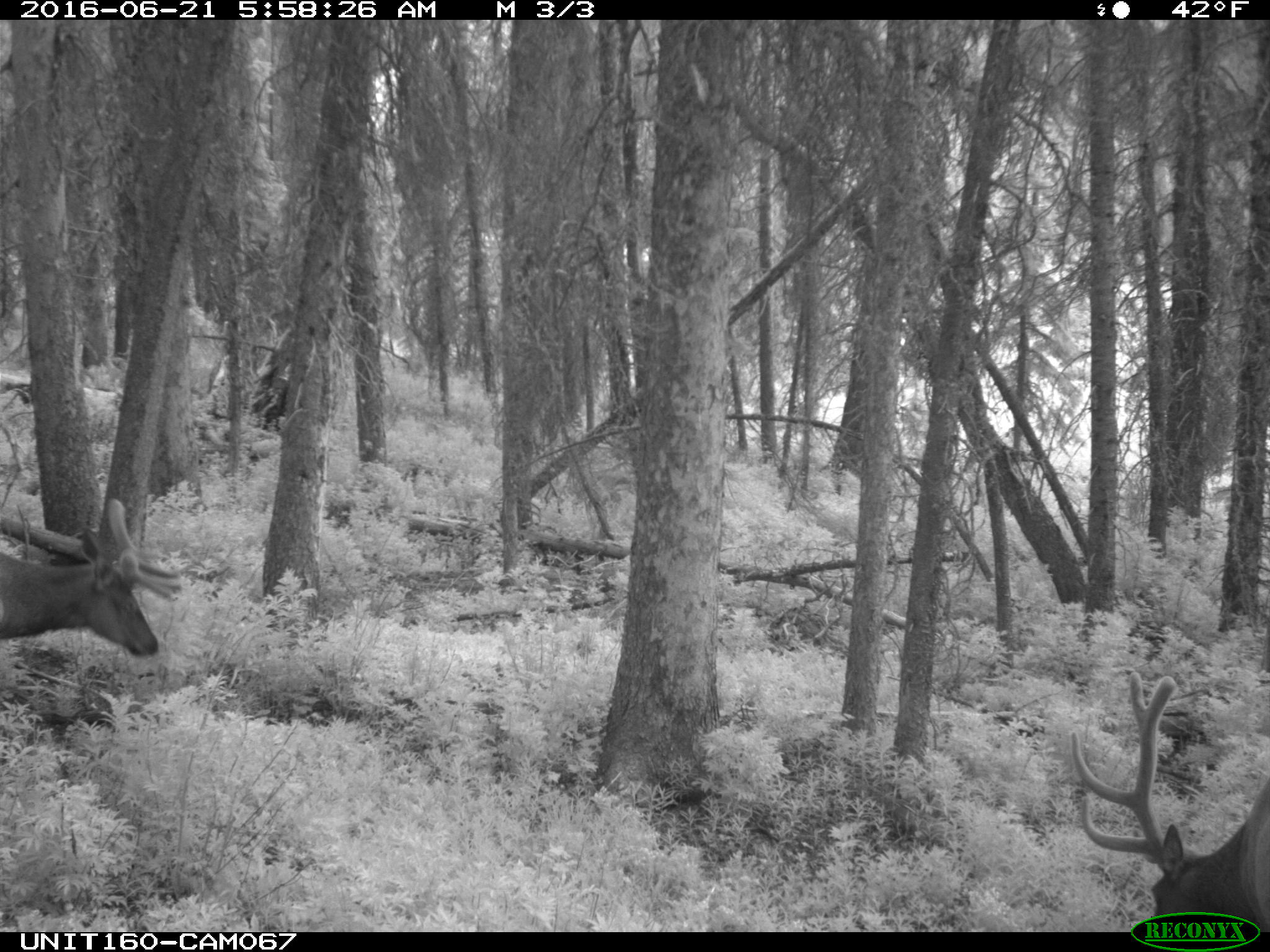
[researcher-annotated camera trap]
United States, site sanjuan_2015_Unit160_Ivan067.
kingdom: Animalia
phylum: Chordata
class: Mammalia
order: Artiodactyla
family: Cervidae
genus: Cervus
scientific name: Cervus elaphus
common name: red deer